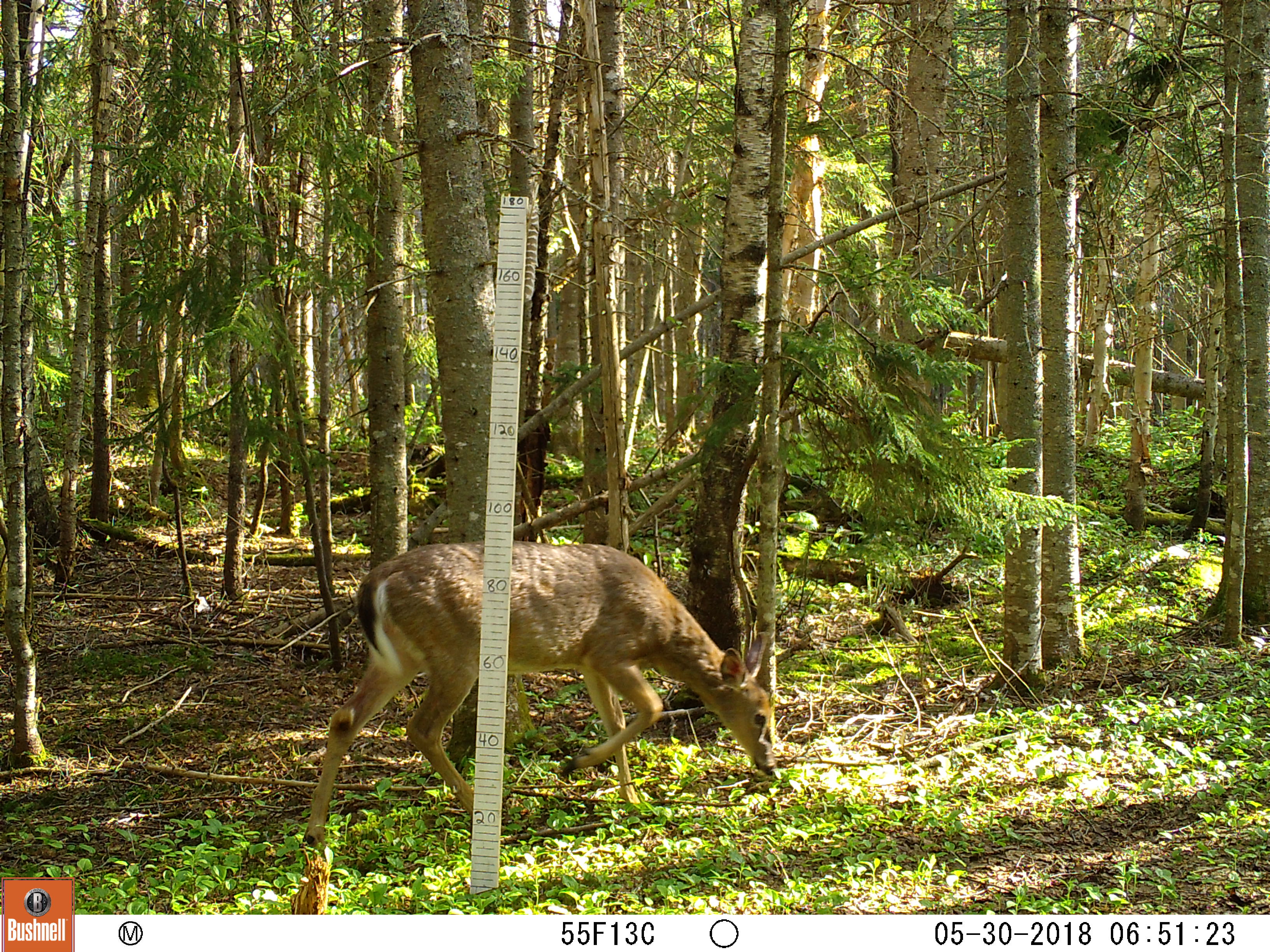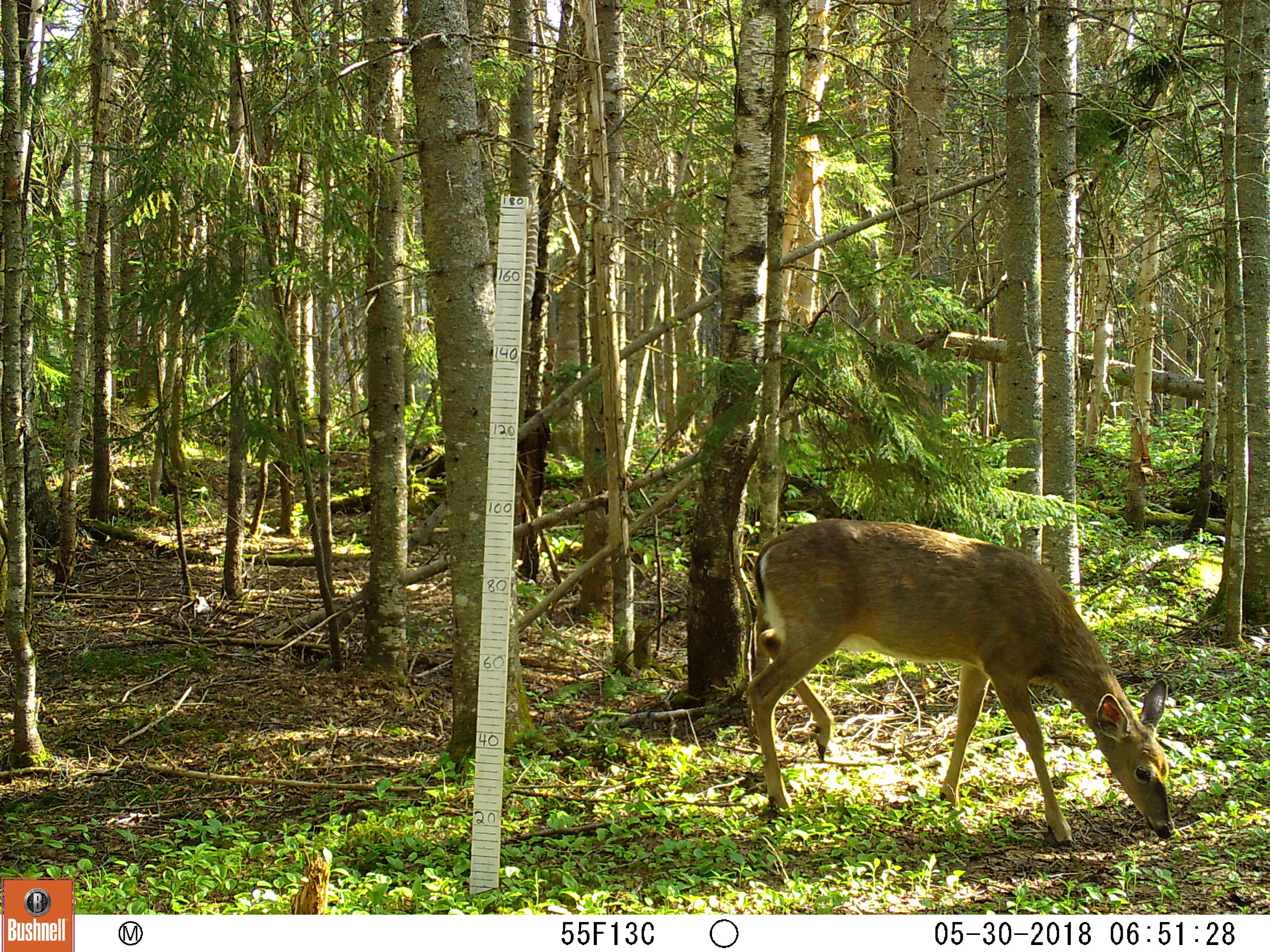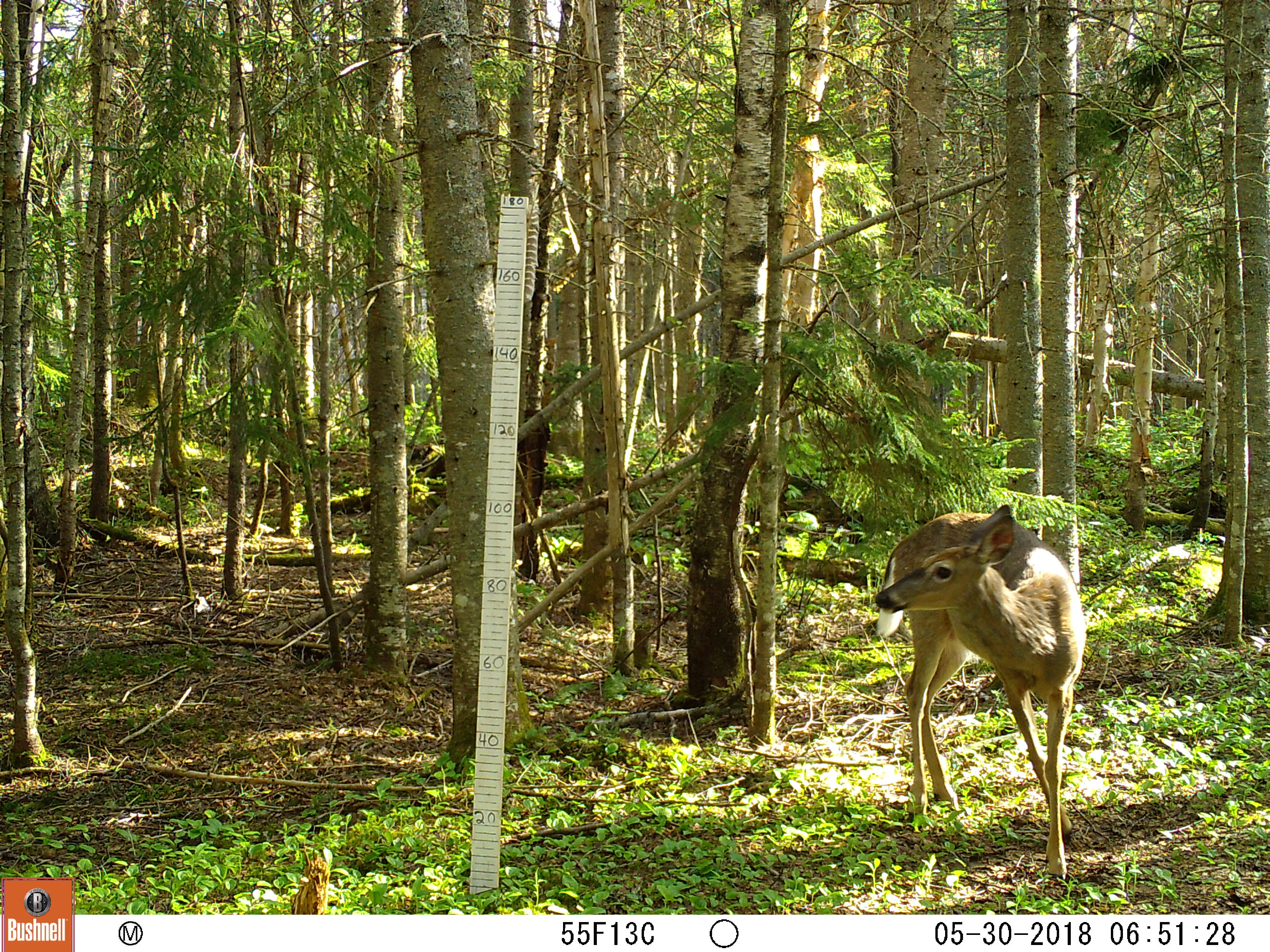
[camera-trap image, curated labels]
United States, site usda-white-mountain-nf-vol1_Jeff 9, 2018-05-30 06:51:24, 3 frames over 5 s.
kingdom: Animalia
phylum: Chordata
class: Mammalia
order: Artiodactyla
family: Cervidae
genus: Odocoileus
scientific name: Odocoileus virginianus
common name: white-tailed deer